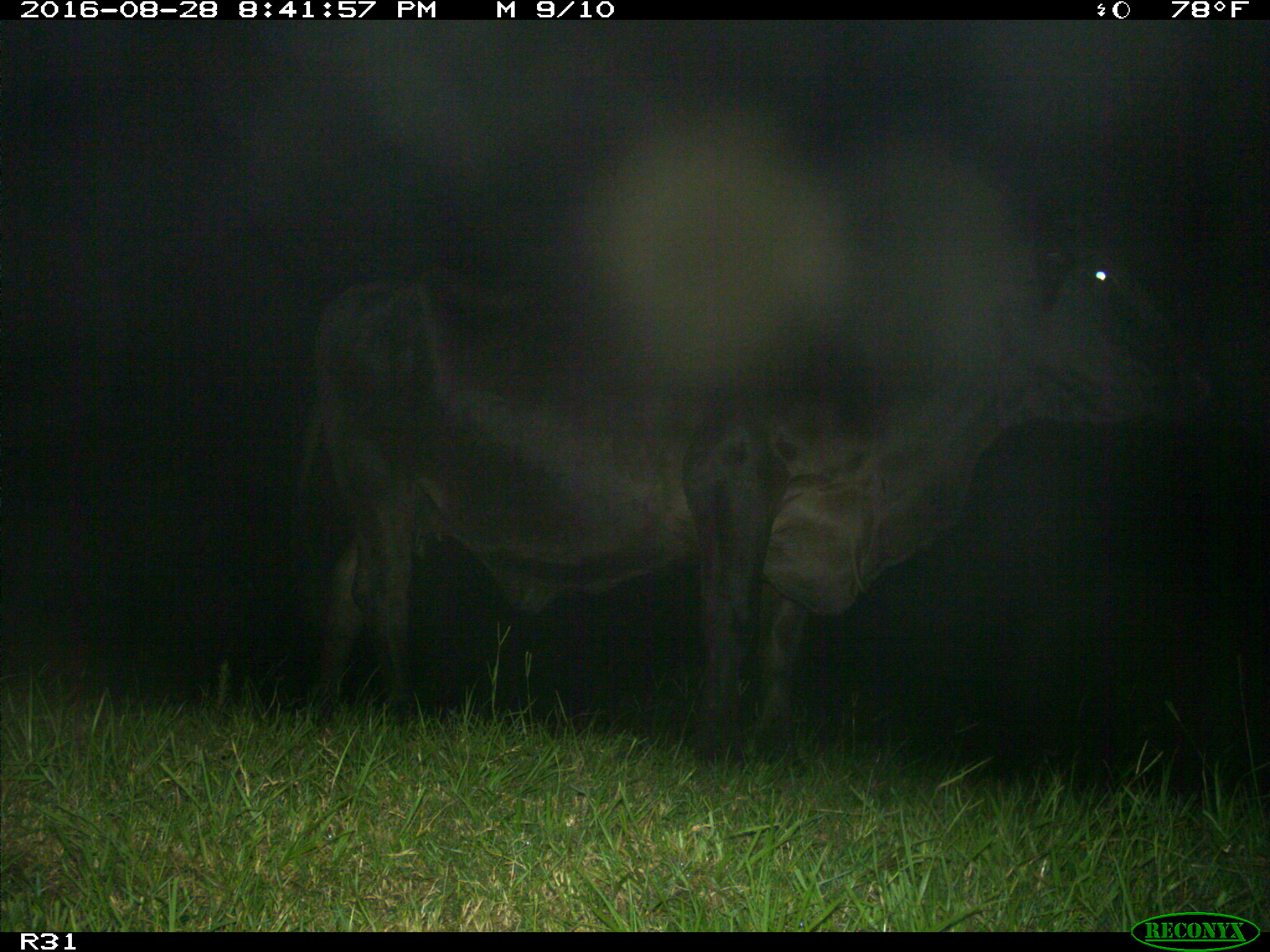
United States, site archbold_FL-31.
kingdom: Animalia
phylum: Chordata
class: Mammalia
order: Artiodactyla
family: Bovidae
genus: Bos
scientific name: Bos taurus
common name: domestic cow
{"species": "Bos taurus (domestic cow)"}